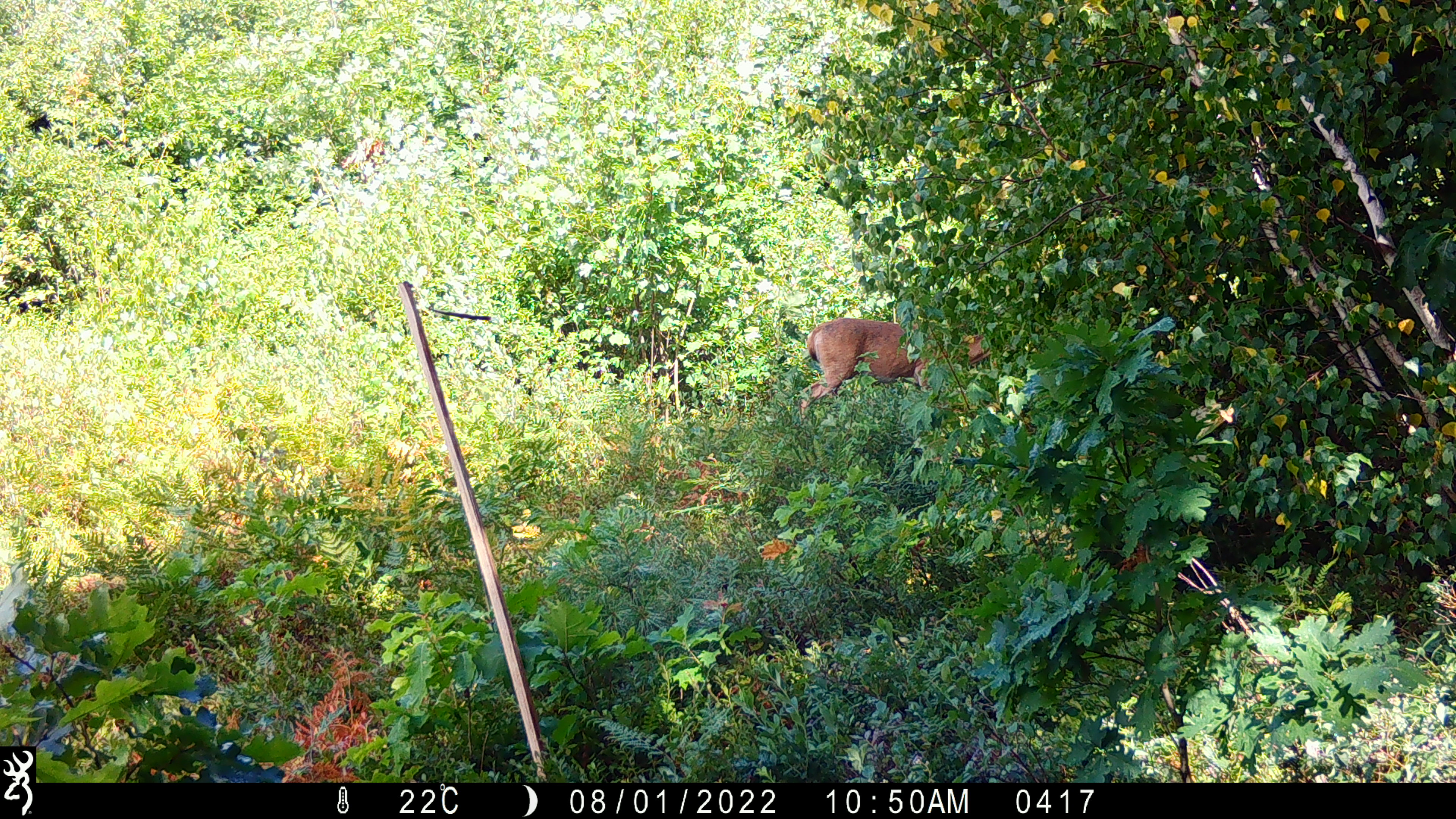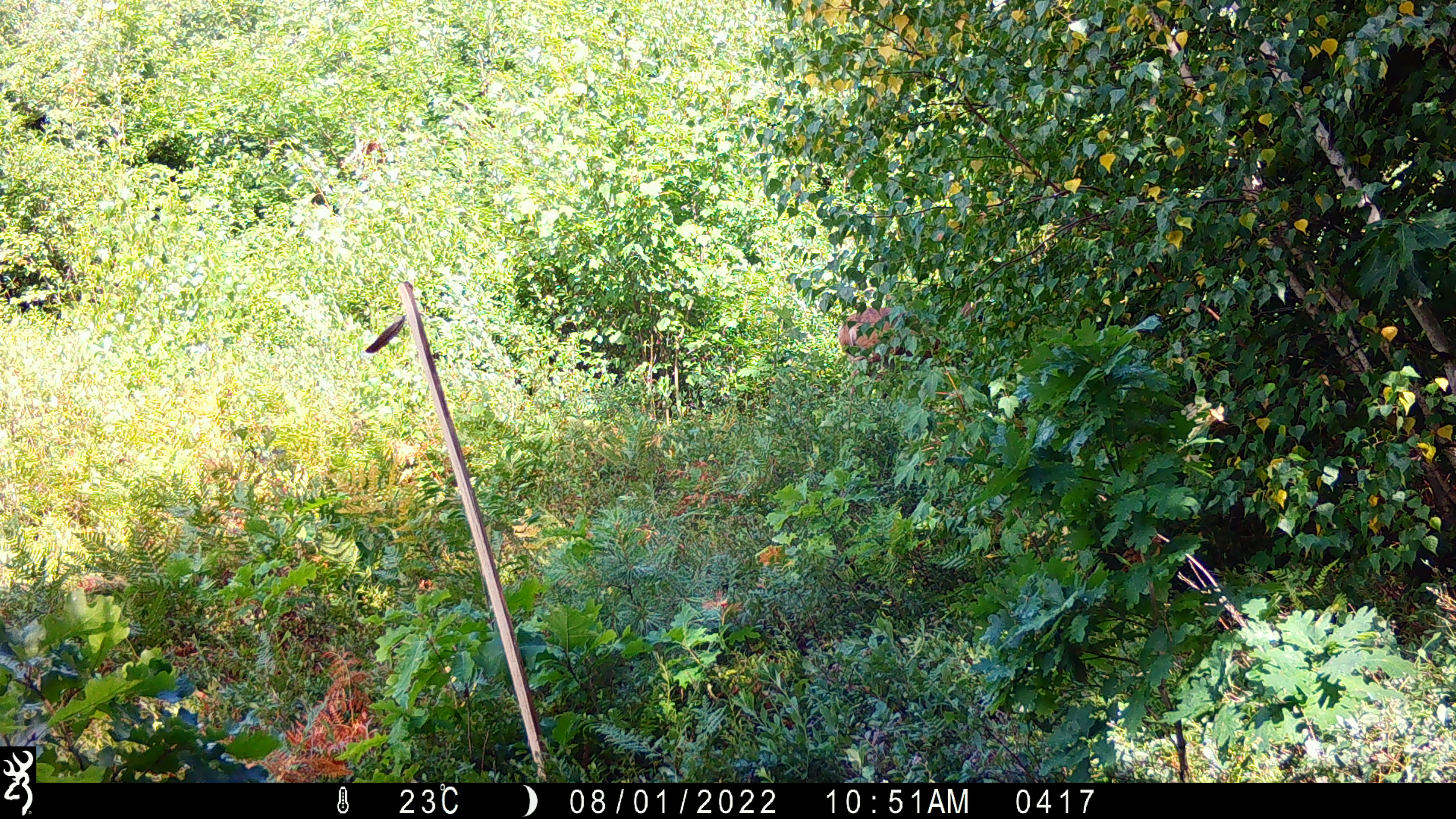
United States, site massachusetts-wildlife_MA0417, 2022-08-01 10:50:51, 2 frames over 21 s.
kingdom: Animalia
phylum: Chordata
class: Mammalia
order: Artiodactyla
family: Cervidae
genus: Odocoileus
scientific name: Odocoileus virginianus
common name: white-tailed deer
White-tailed deer (Odocoileus virginianus).